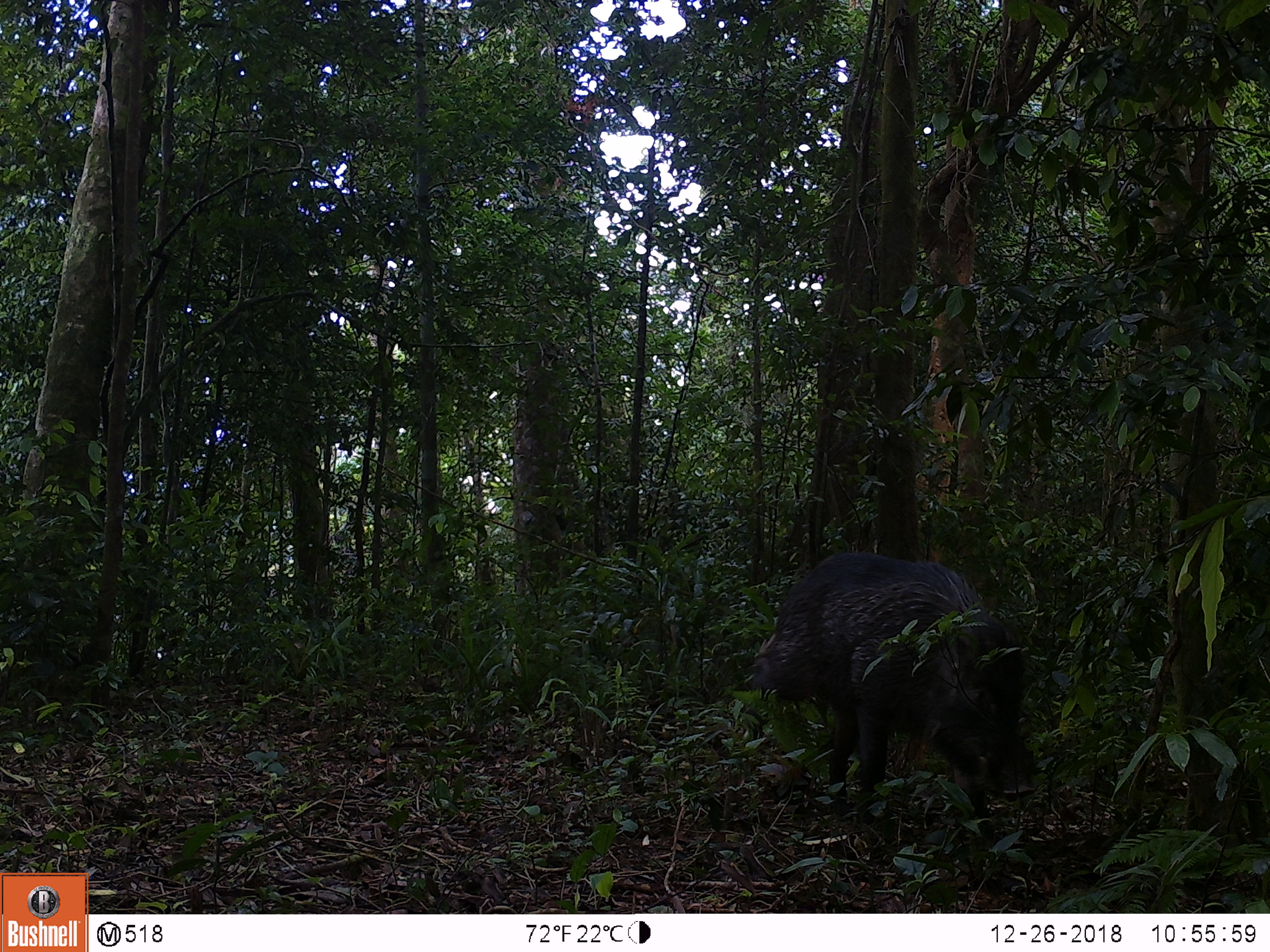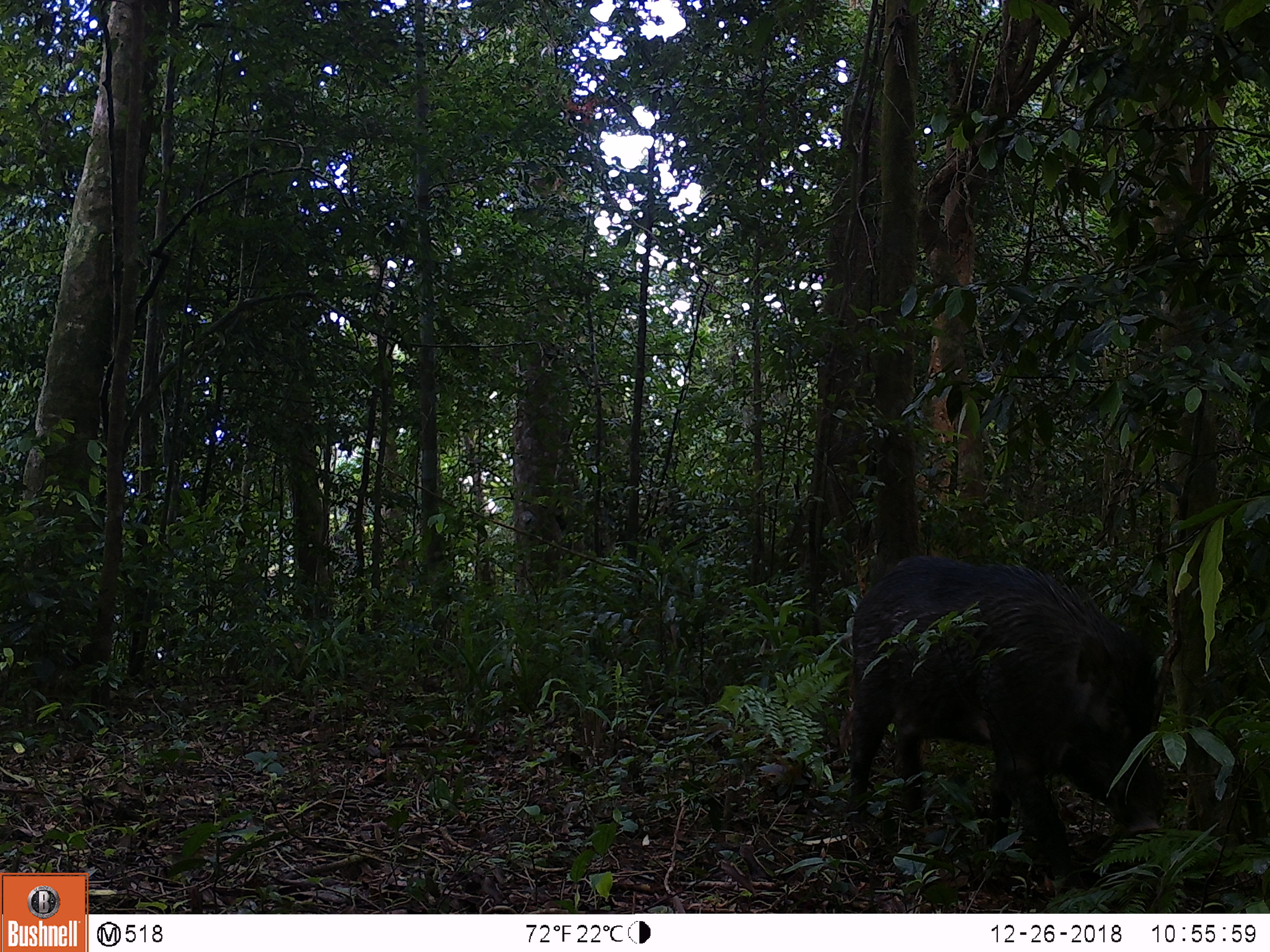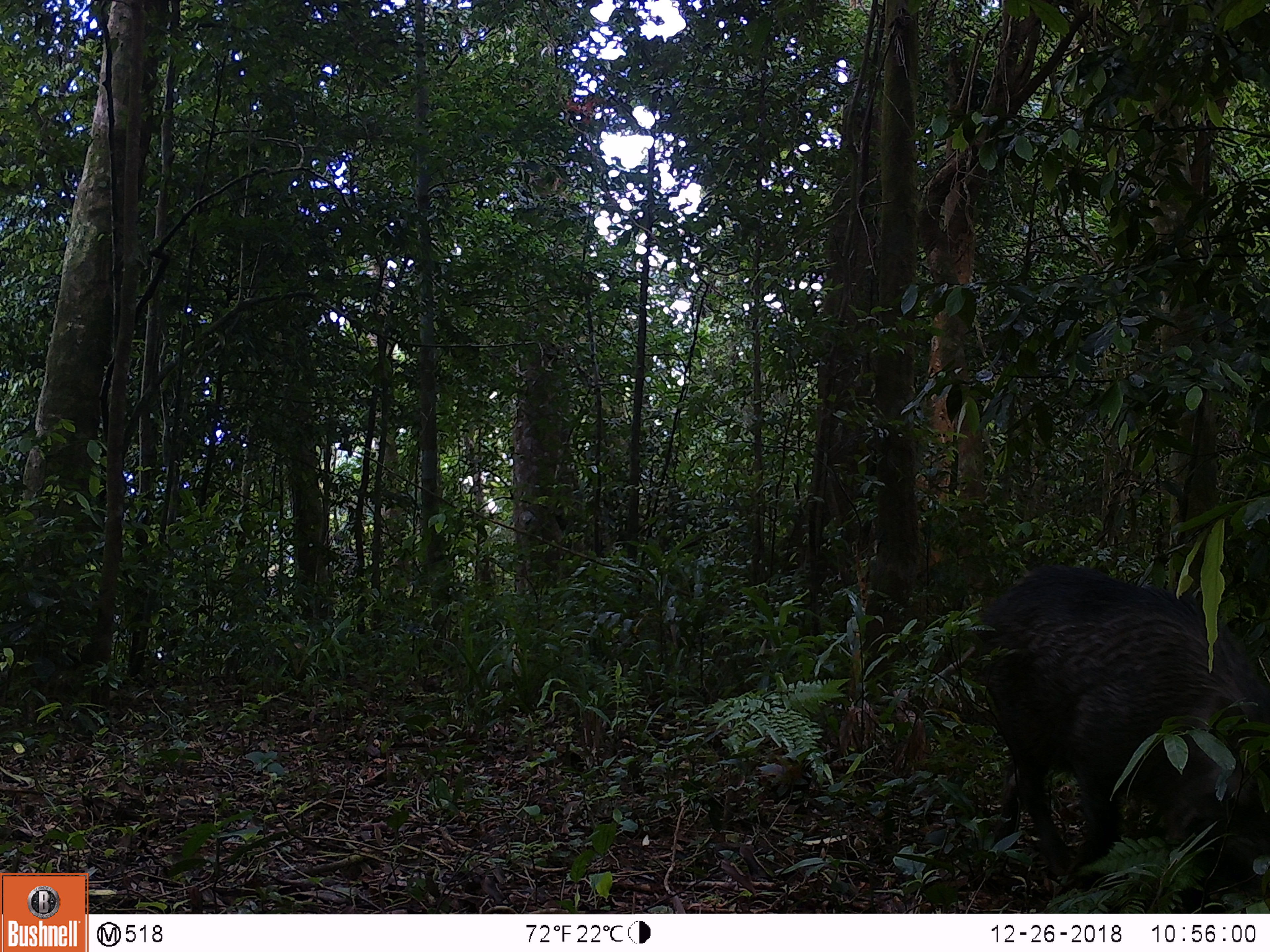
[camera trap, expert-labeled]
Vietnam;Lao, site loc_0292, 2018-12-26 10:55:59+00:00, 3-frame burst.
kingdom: Animalia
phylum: Chordata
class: Mammalia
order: Artiodactyla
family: Suidae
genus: Sus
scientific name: Sus scrofa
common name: eurasian wild pig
Eurasian wild pig (Sus scrofa). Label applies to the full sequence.